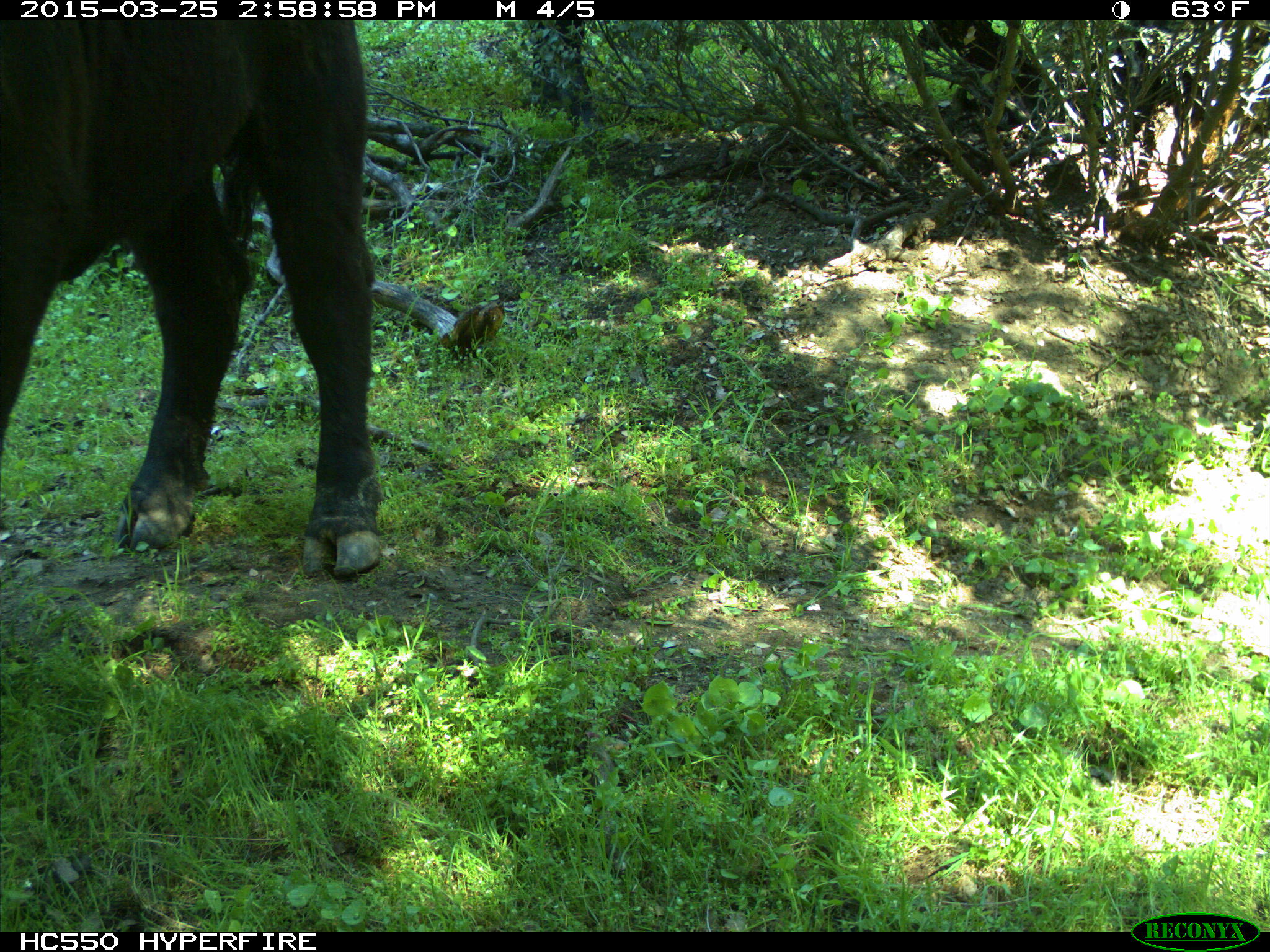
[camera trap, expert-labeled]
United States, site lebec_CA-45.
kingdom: Animalia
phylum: Chordata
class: Mammalia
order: Artiodactyla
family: Bovidae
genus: Bos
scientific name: Bos taurus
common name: domestic cow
Bos taurus (domestic cow).